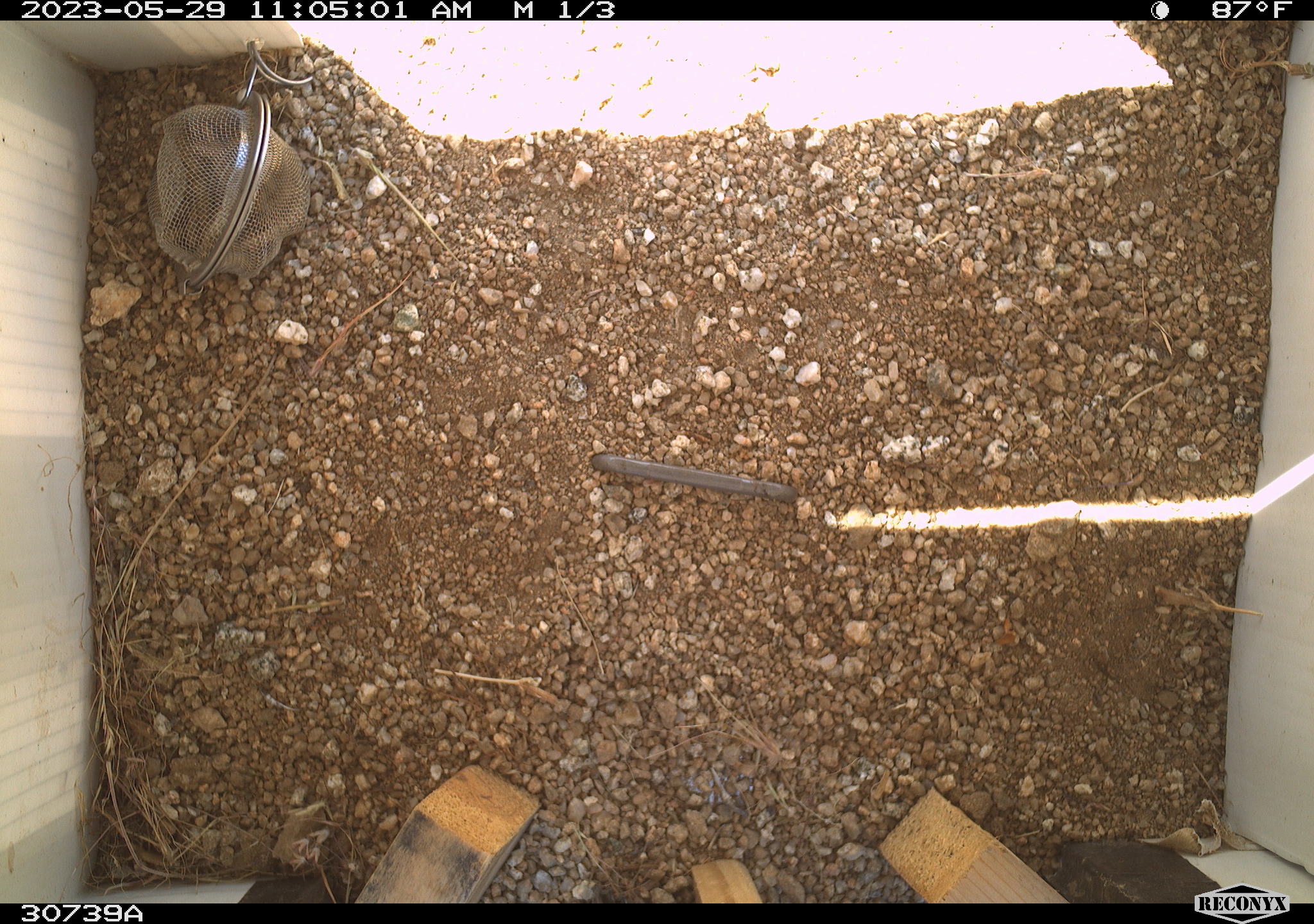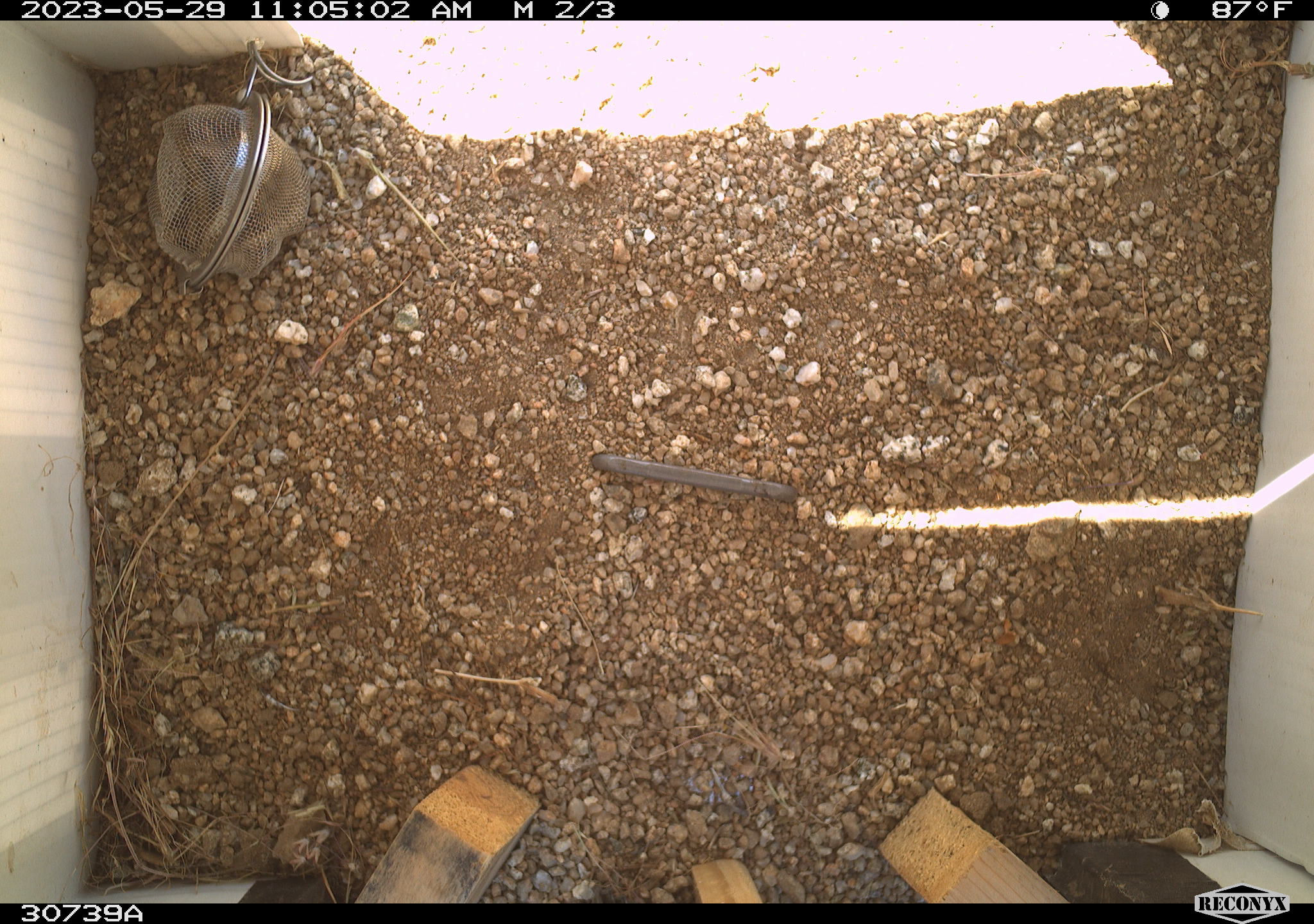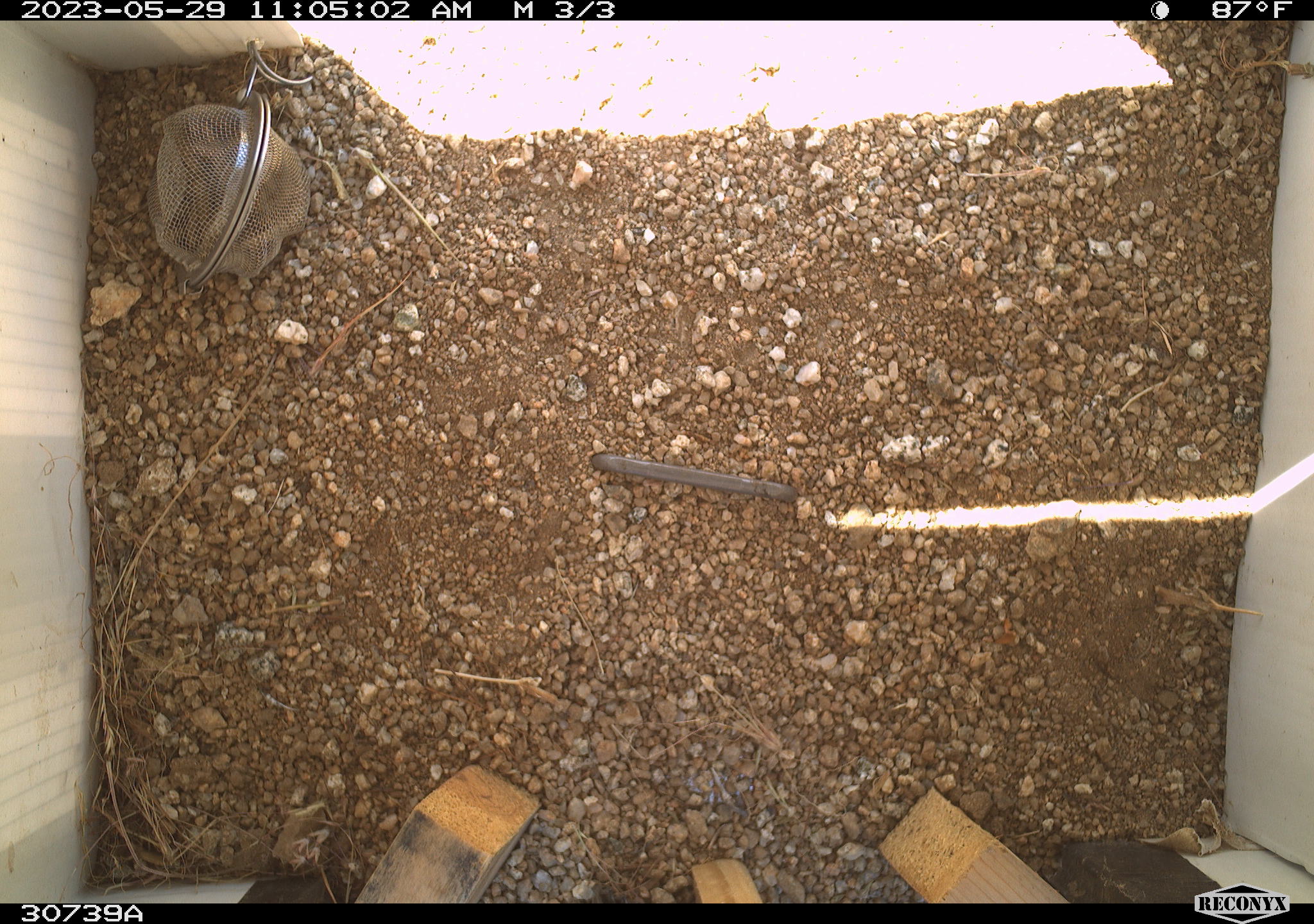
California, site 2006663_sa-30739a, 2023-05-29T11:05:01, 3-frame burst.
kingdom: Animalia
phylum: Chordata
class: Mammalia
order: Rodentia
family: Sciuridae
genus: Ammospermophilus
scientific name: Ammospermophilus leucurus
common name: white-tailed antelope squirrel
White-tailed antelope squirrel (Ammospermophilus leucurus).